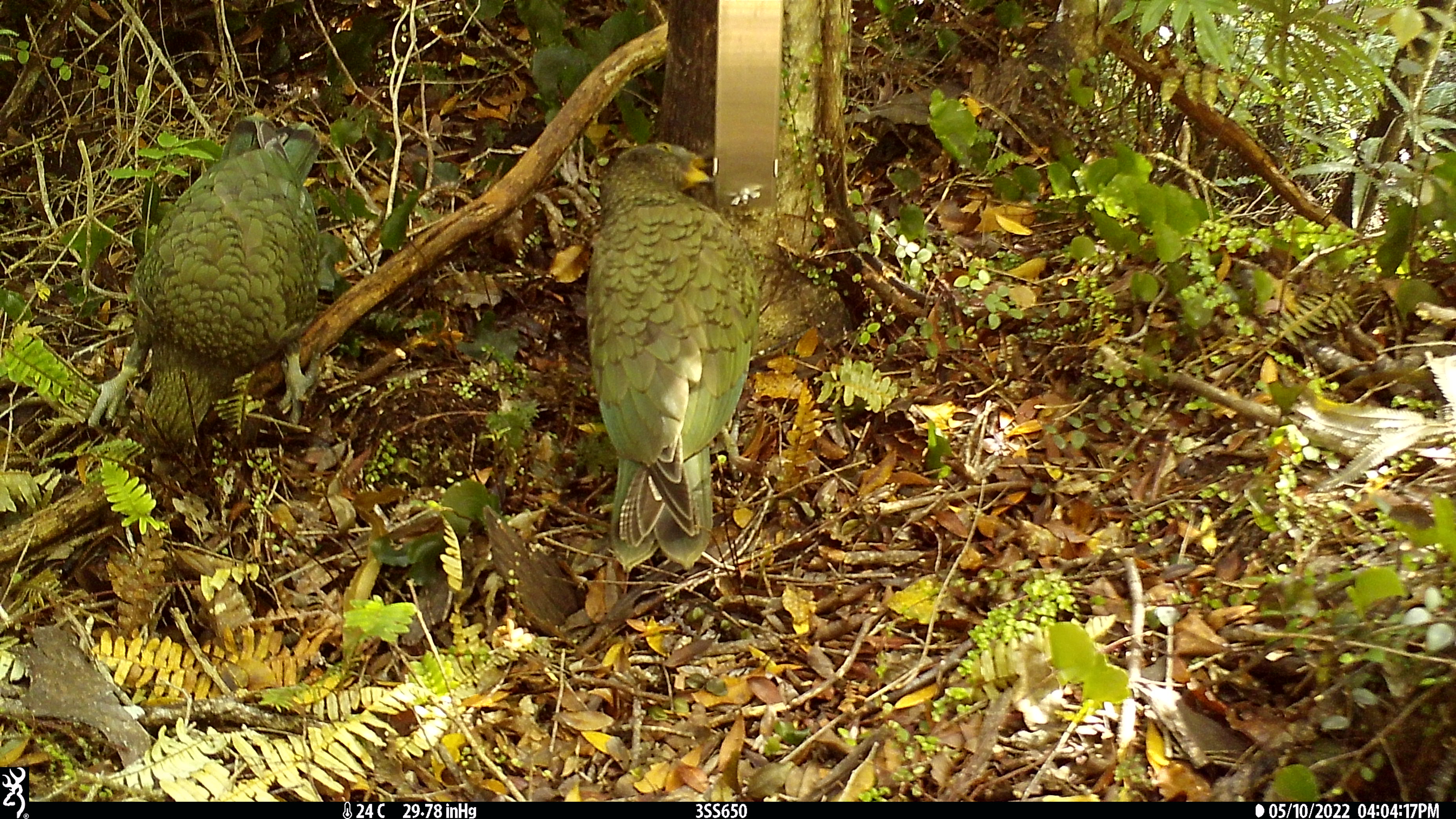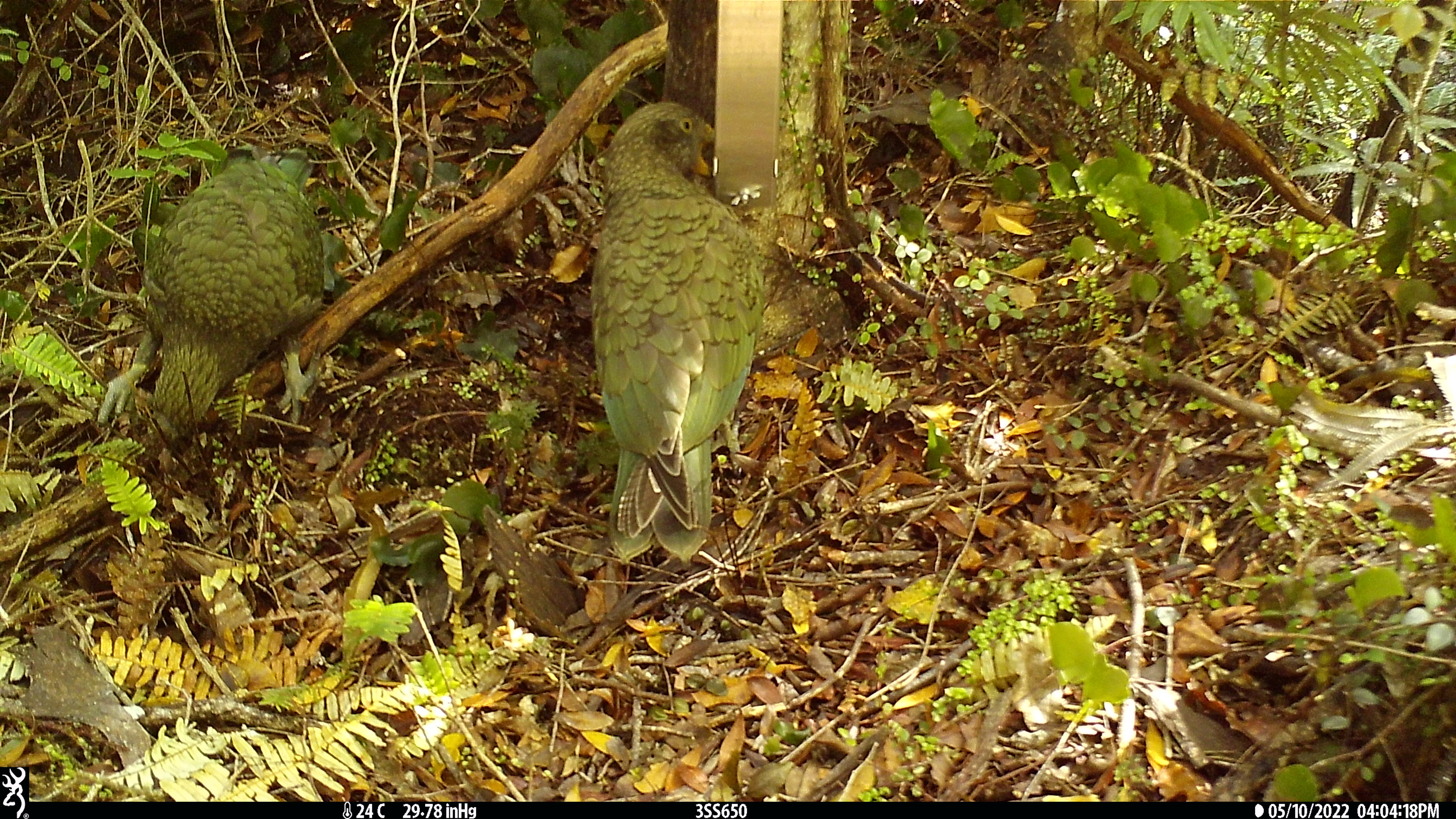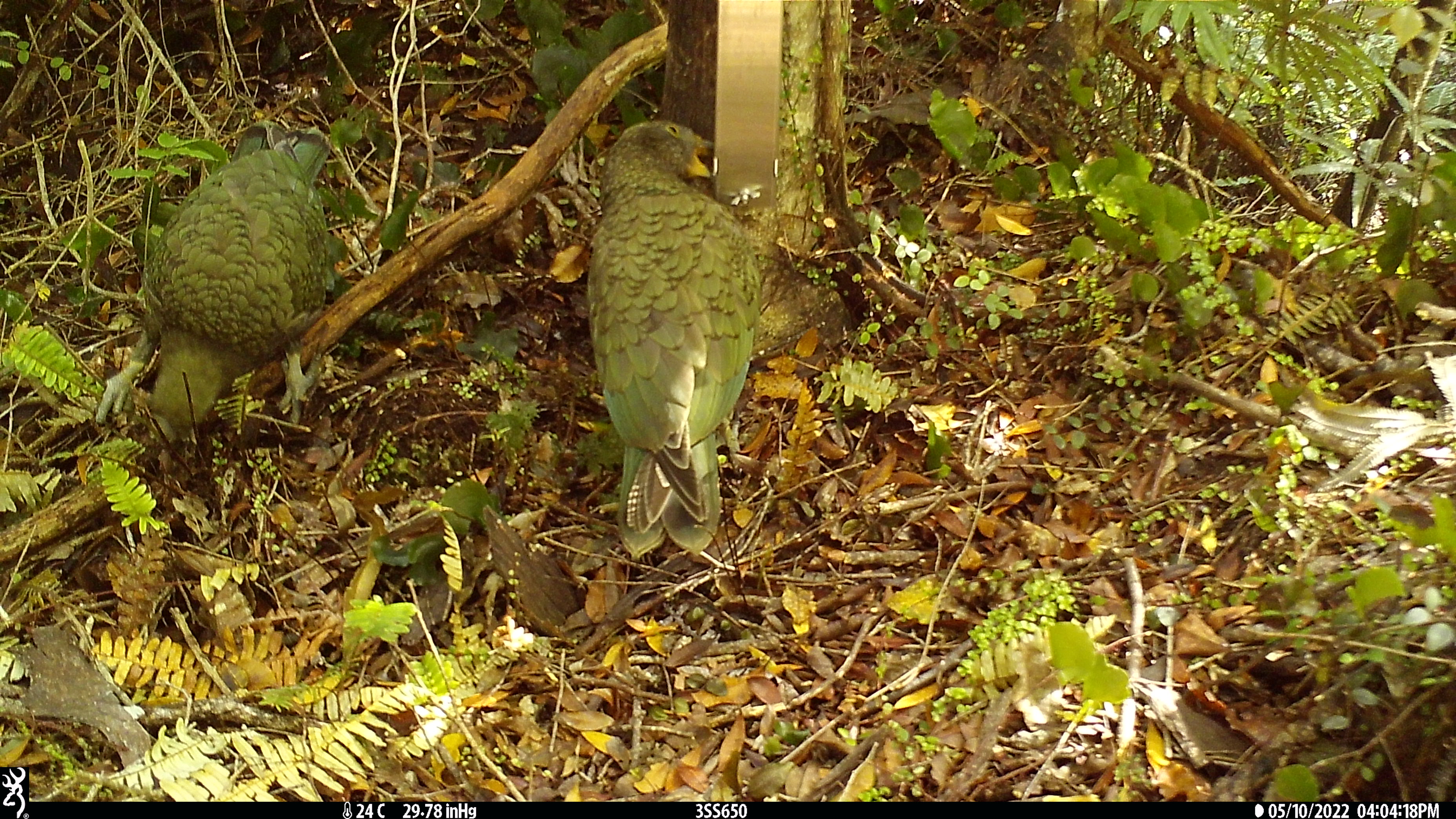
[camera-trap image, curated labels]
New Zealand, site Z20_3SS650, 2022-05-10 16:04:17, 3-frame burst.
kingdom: Animalia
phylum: Chordata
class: Aves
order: Psittaciformes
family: Strigopidae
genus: Nestor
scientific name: Nestor notabilis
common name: kea